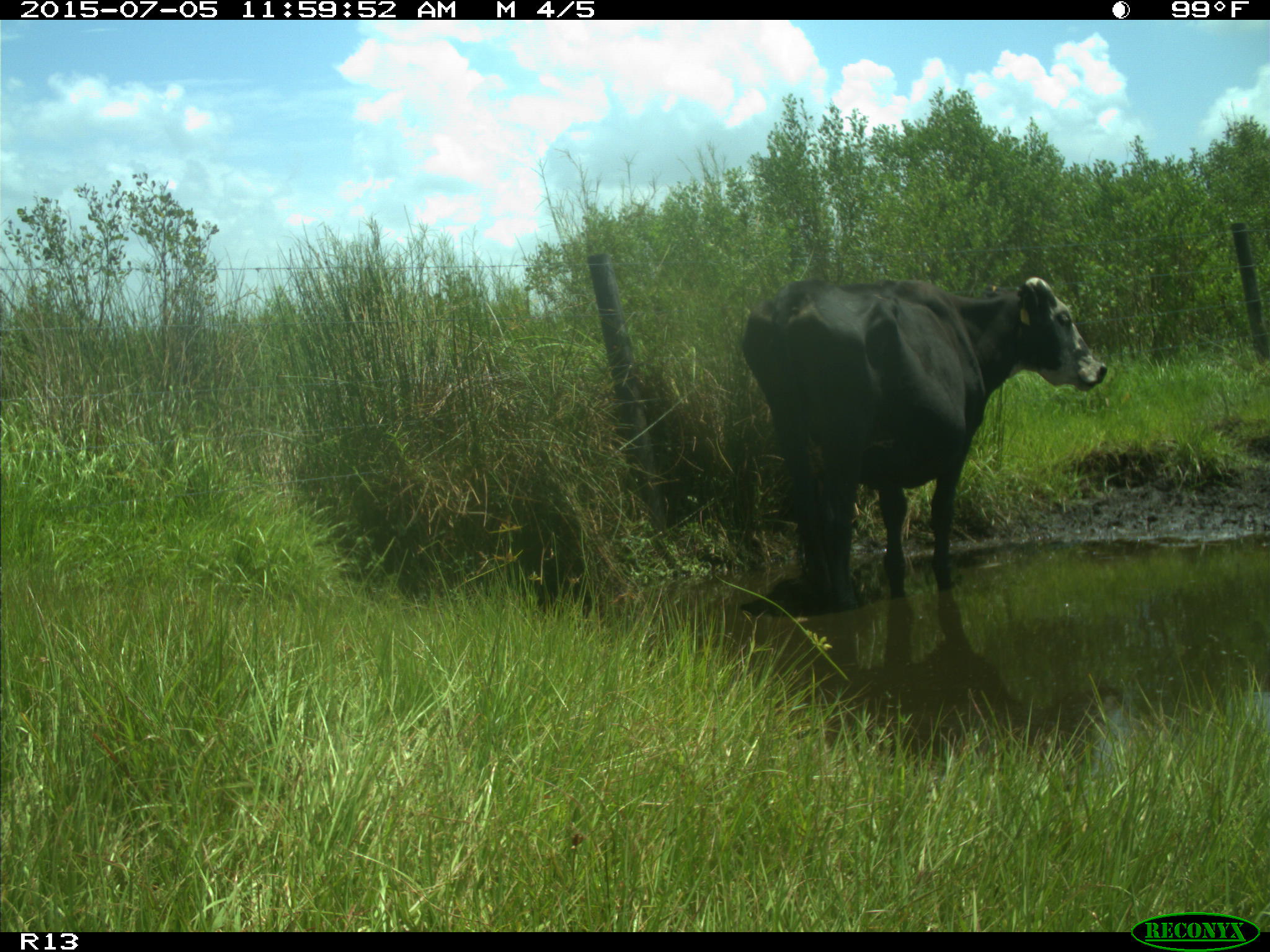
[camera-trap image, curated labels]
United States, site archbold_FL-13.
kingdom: Animalia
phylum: Chordata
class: Mammalia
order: Artiodactyla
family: Bovidae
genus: Bos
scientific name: Bos taurus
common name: domestic cow